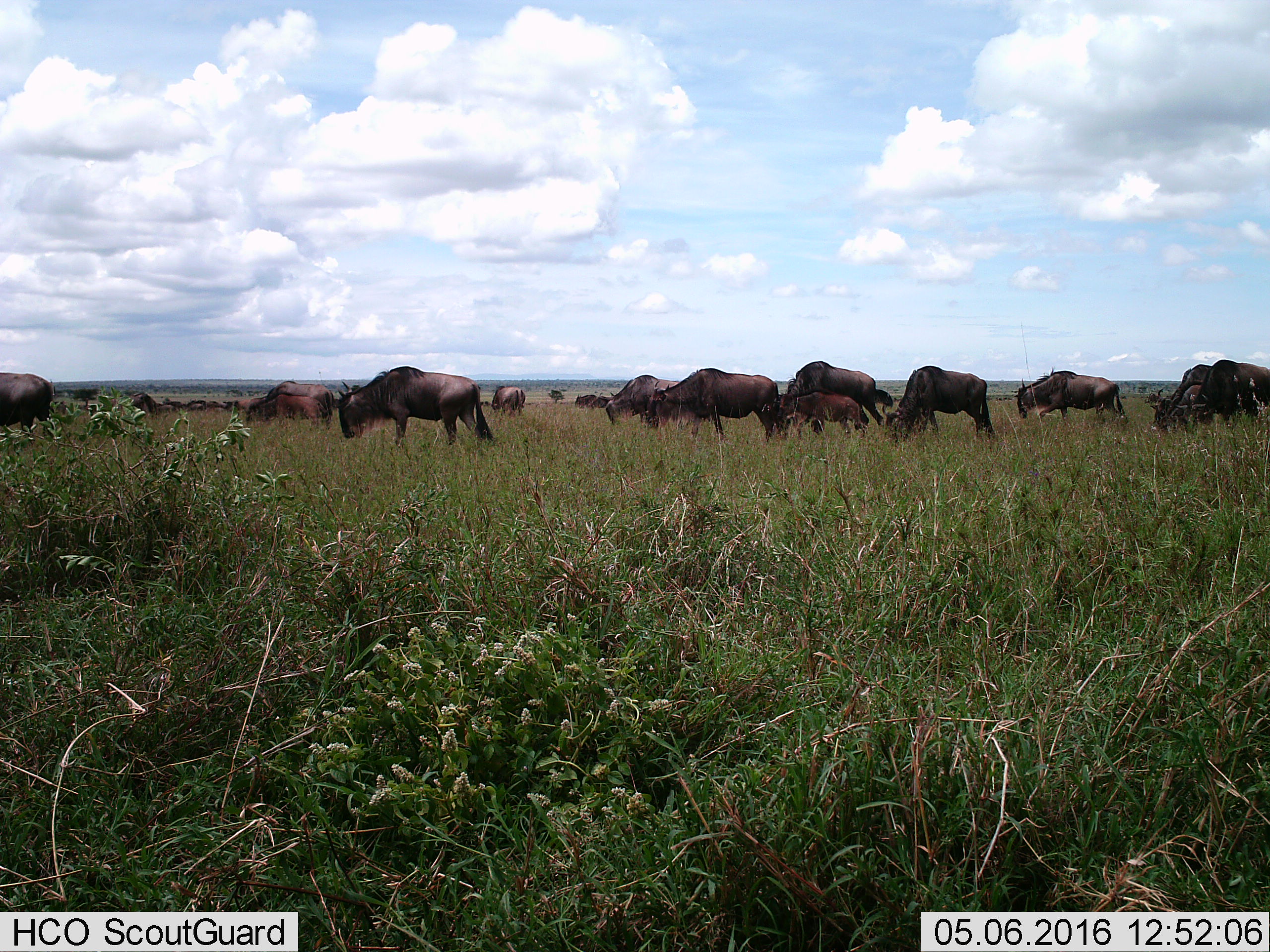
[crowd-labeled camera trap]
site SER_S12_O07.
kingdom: Animalia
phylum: Chordata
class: Mammalia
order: Artiodactyla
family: Bovidae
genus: Connochaetes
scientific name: Connochaetes taurinus taurinus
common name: blue wildebeest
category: wildebeestblue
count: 11-50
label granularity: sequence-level